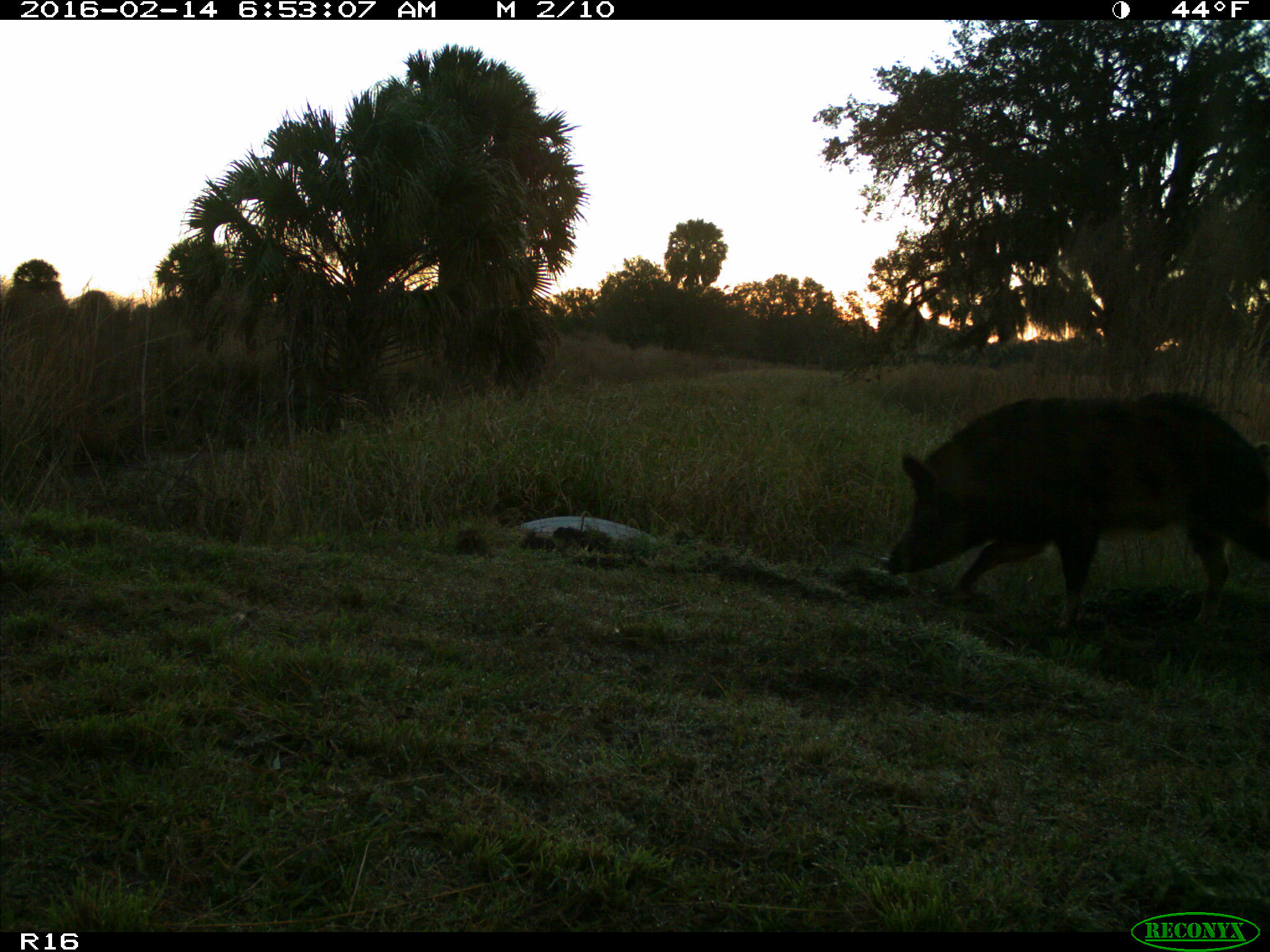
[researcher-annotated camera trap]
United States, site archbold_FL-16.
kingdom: Animalia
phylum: Chordata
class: Mammalia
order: Artiodactyla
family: Suidae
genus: Sus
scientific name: Sus scrofa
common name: wild boar